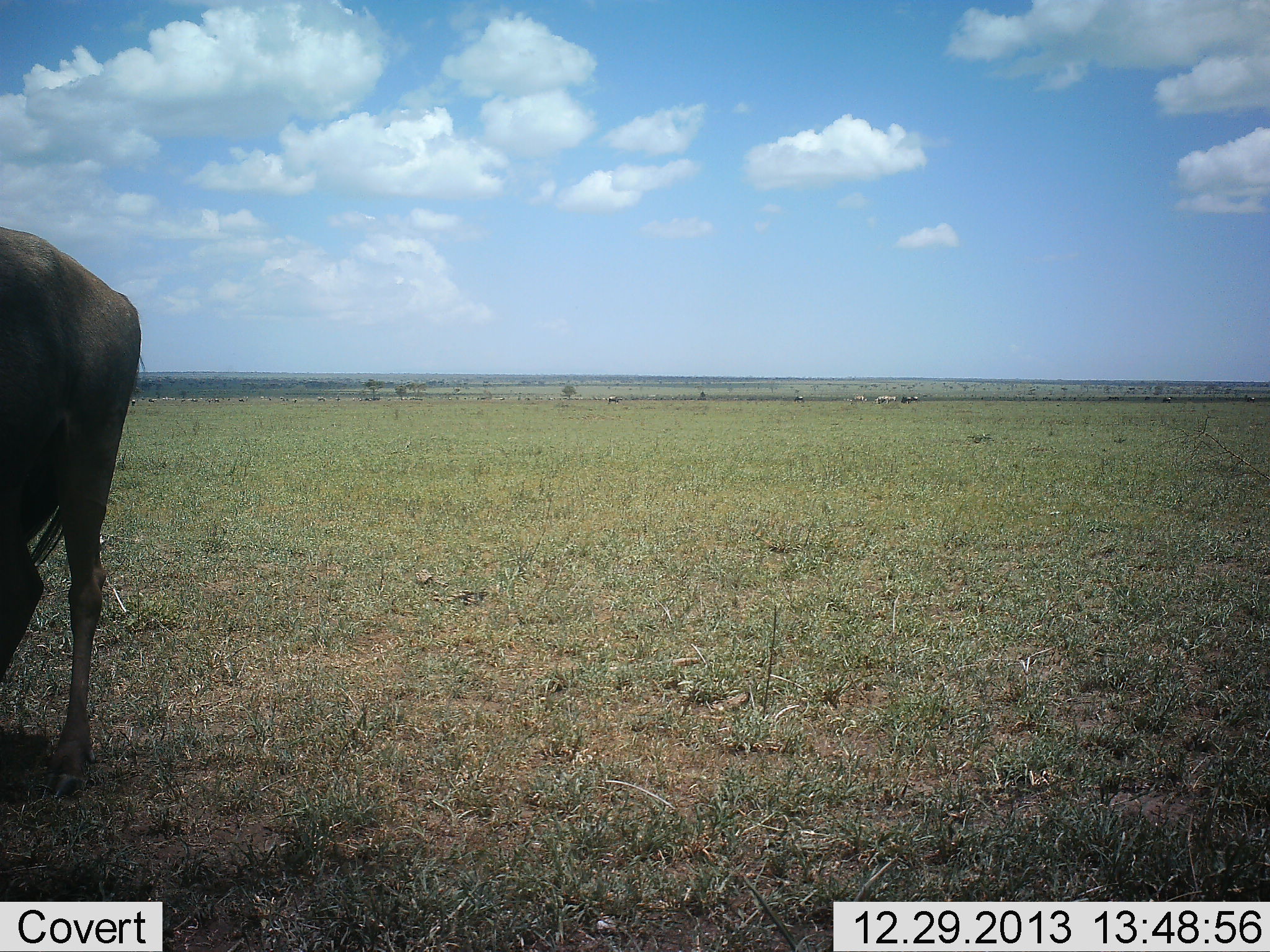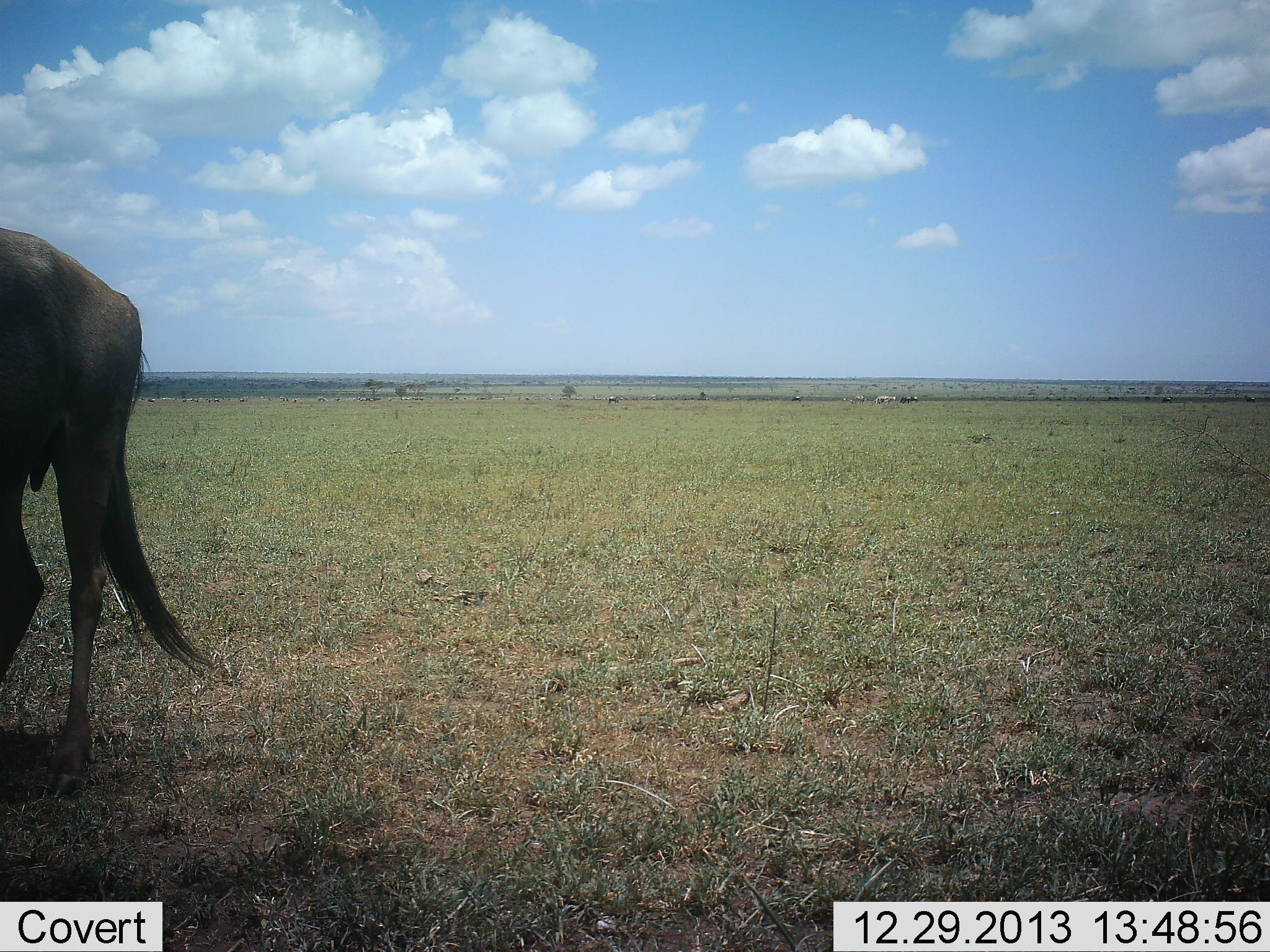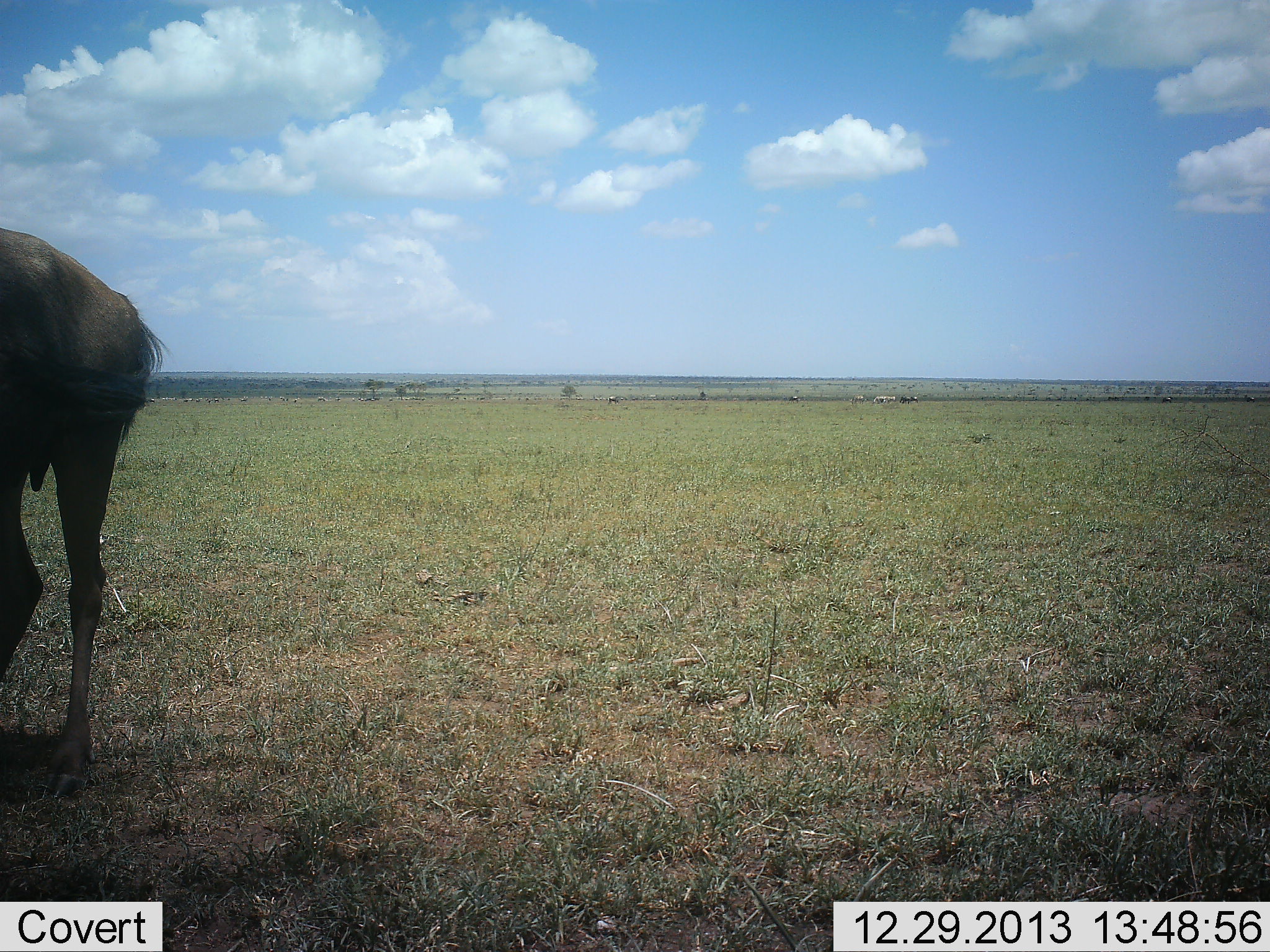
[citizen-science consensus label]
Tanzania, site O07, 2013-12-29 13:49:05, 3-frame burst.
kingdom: Animalia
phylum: Chordata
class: Mammalia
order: Artiodactyla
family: Bovidae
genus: Connochaetes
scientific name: Connochaetes taurinus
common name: blue wildebeest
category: wildebeest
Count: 1.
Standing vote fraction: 91%.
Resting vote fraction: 0%.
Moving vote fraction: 9%.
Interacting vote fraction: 0%.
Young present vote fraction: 0%.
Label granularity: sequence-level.